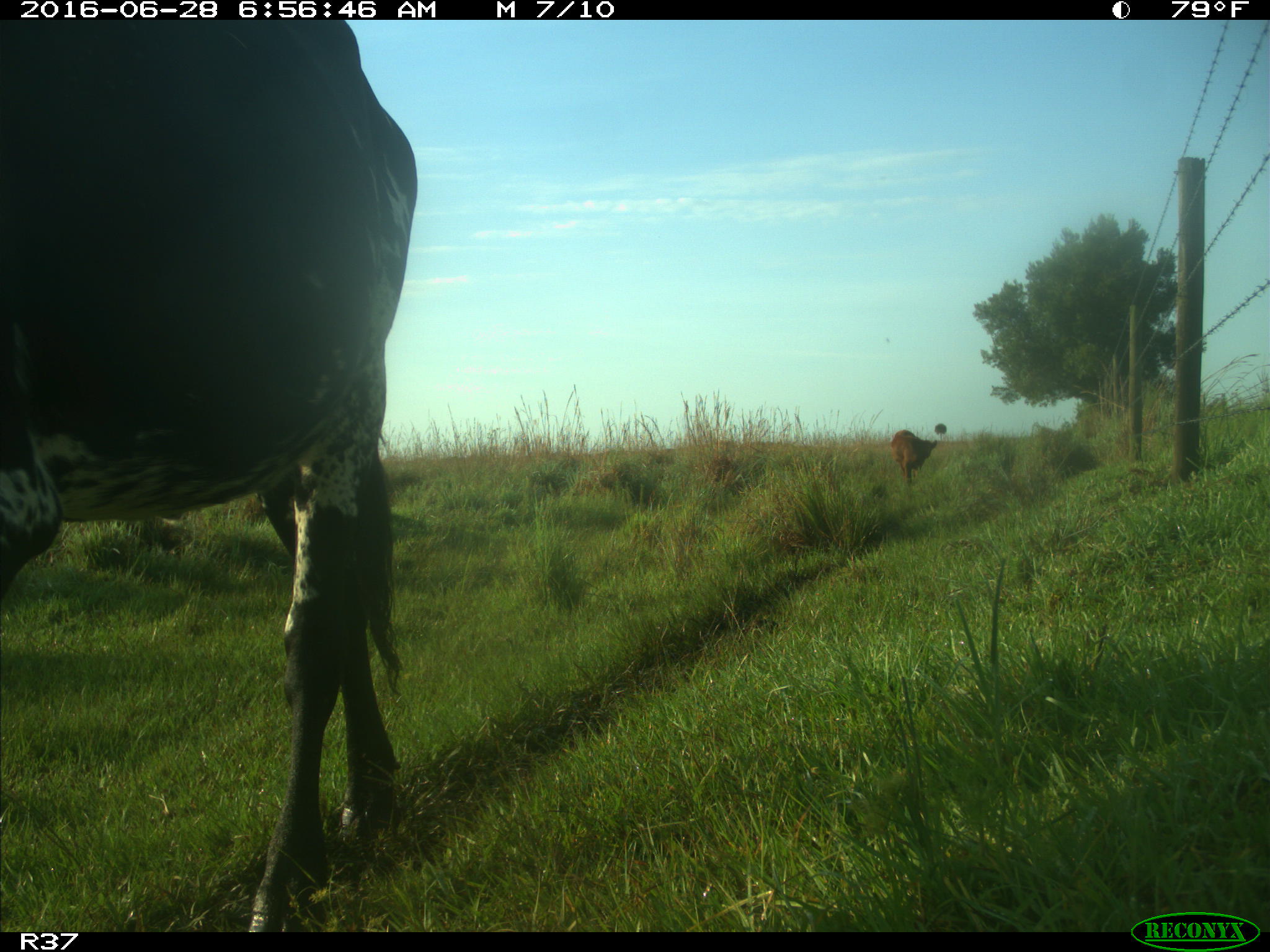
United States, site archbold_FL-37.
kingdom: Animalia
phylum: Chordata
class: Mammalia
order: Artiodactyla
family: Bovidae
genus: Bos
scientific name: Bos taurus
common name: domestic cow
Bos taurus (domestic cow).